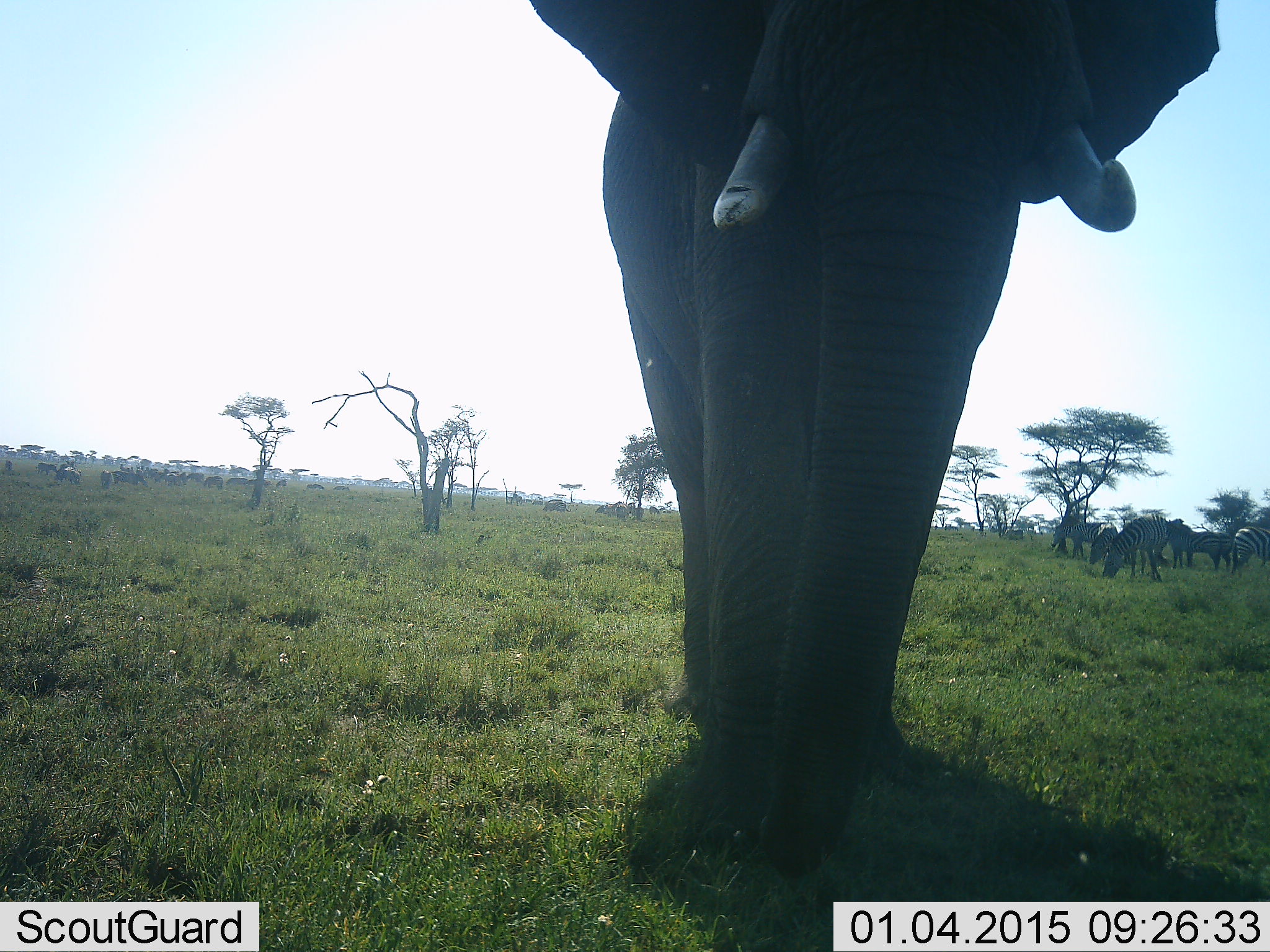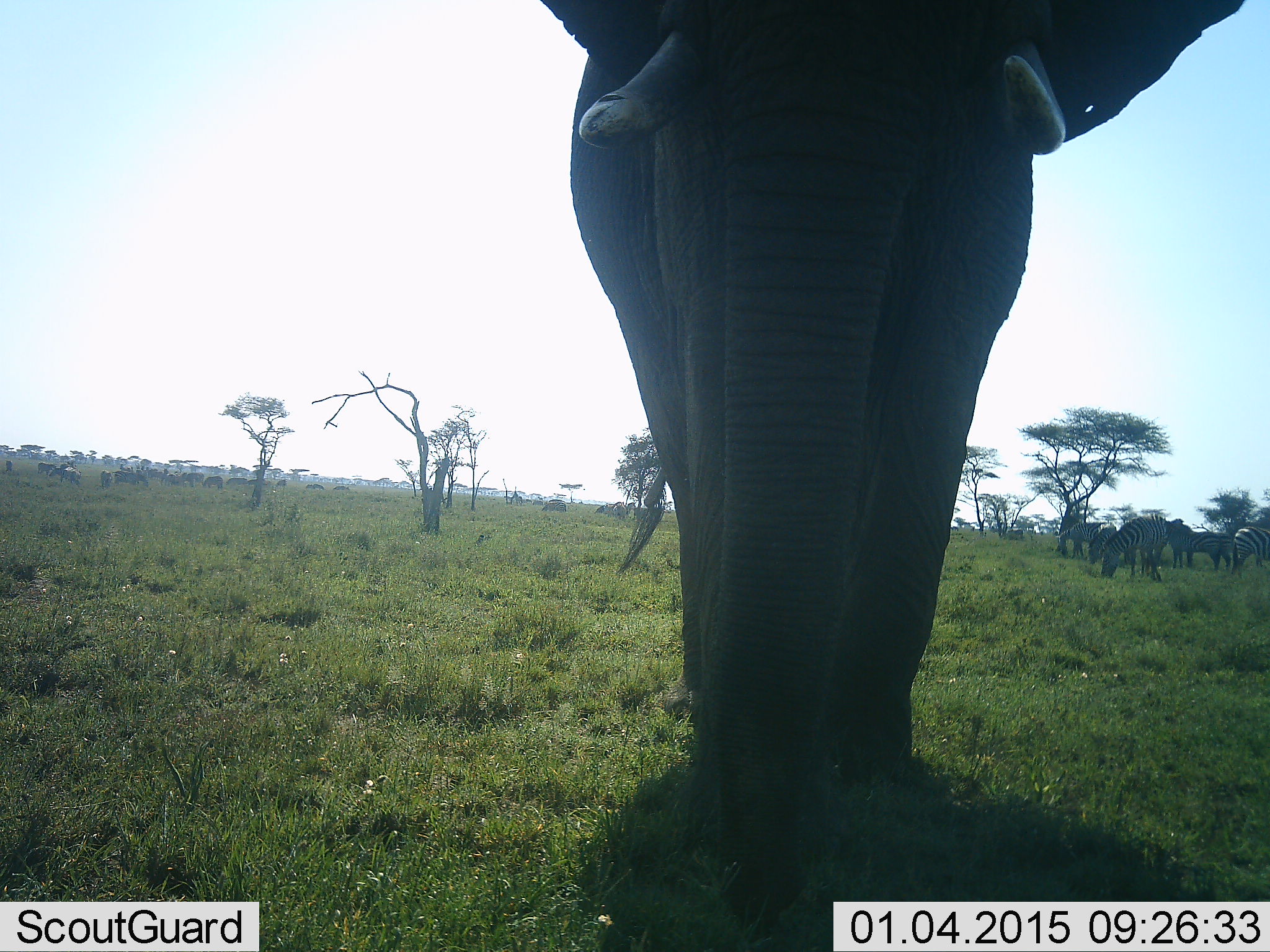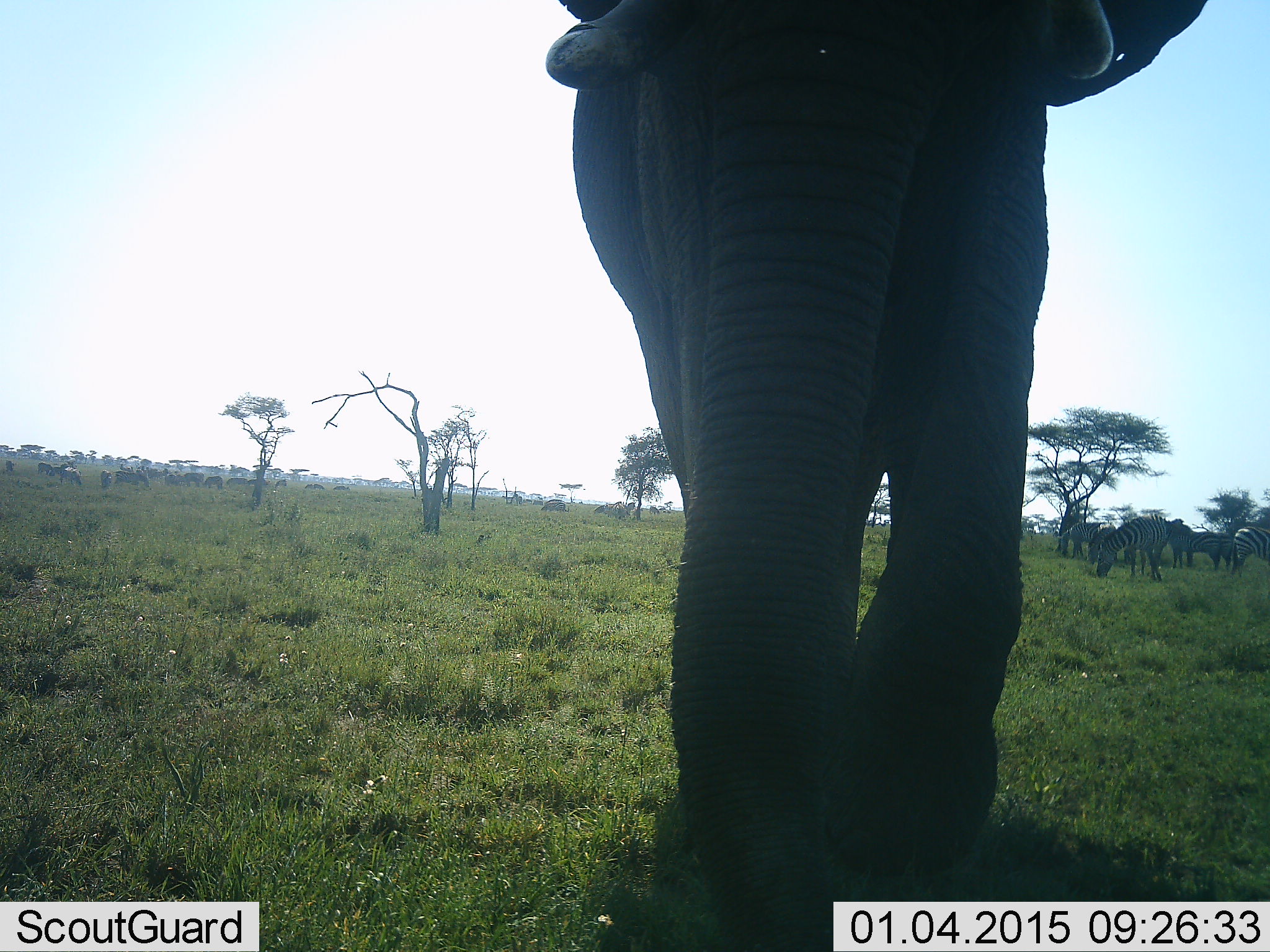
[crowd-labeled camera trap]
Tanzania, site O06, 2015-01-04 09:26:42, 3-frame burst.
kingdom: Animalia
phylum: Chordata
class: Mammalia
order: Proboscidea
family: Elephantidae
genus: Loxodonta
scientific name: Loxodonta africana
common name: african bush elephant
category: elephant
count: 1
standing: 40%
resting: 0%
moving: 60%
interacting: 0%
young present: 0%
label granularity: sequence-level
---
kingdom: Animalia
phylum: Chordata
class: Mammalia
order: Perissodactyla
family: Equidae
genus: Equus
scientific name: Equus quagga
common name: plains zebra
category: zebra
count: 8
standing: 67%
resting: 0%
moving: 25%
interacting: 0%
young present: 0%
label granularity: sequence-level